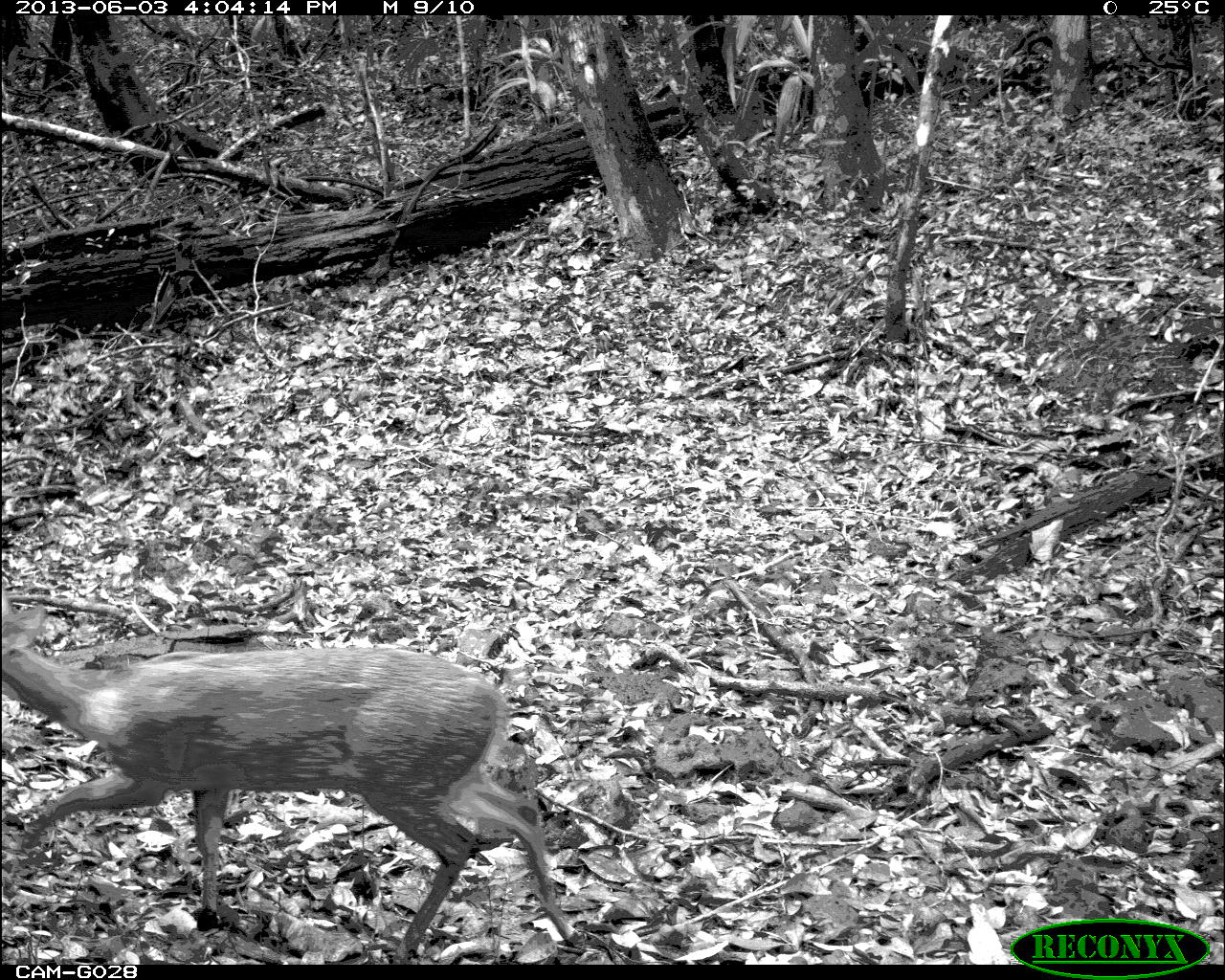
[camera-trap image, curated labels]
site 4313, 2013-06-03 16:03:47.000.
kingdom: Animalia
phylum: Chordata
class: Mammalia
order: Artiodactyla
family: Cervidae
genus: Mazama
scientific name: Mazama temama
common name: central american red brocket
Mazama temama (central american red brocket), count 1, sex male.